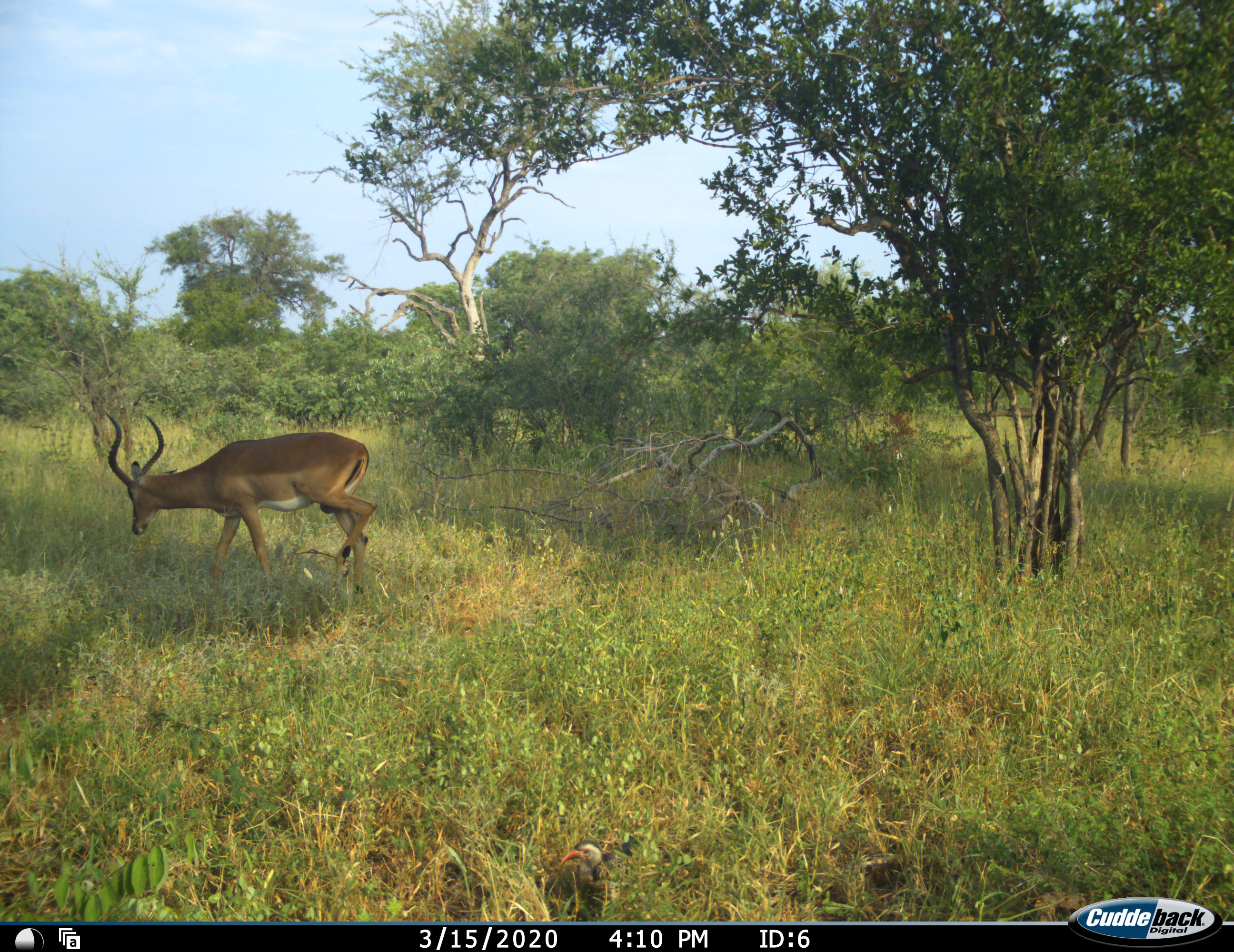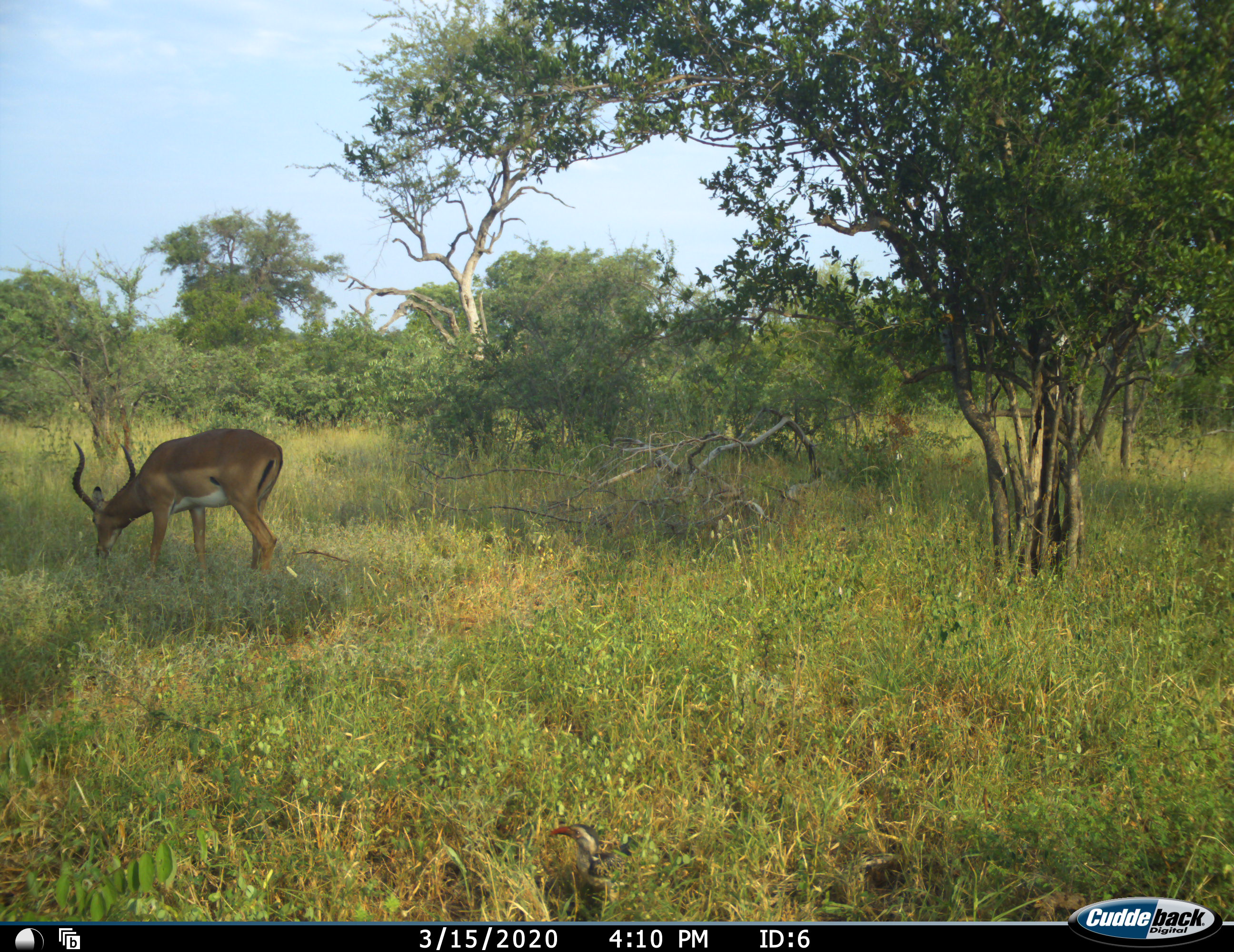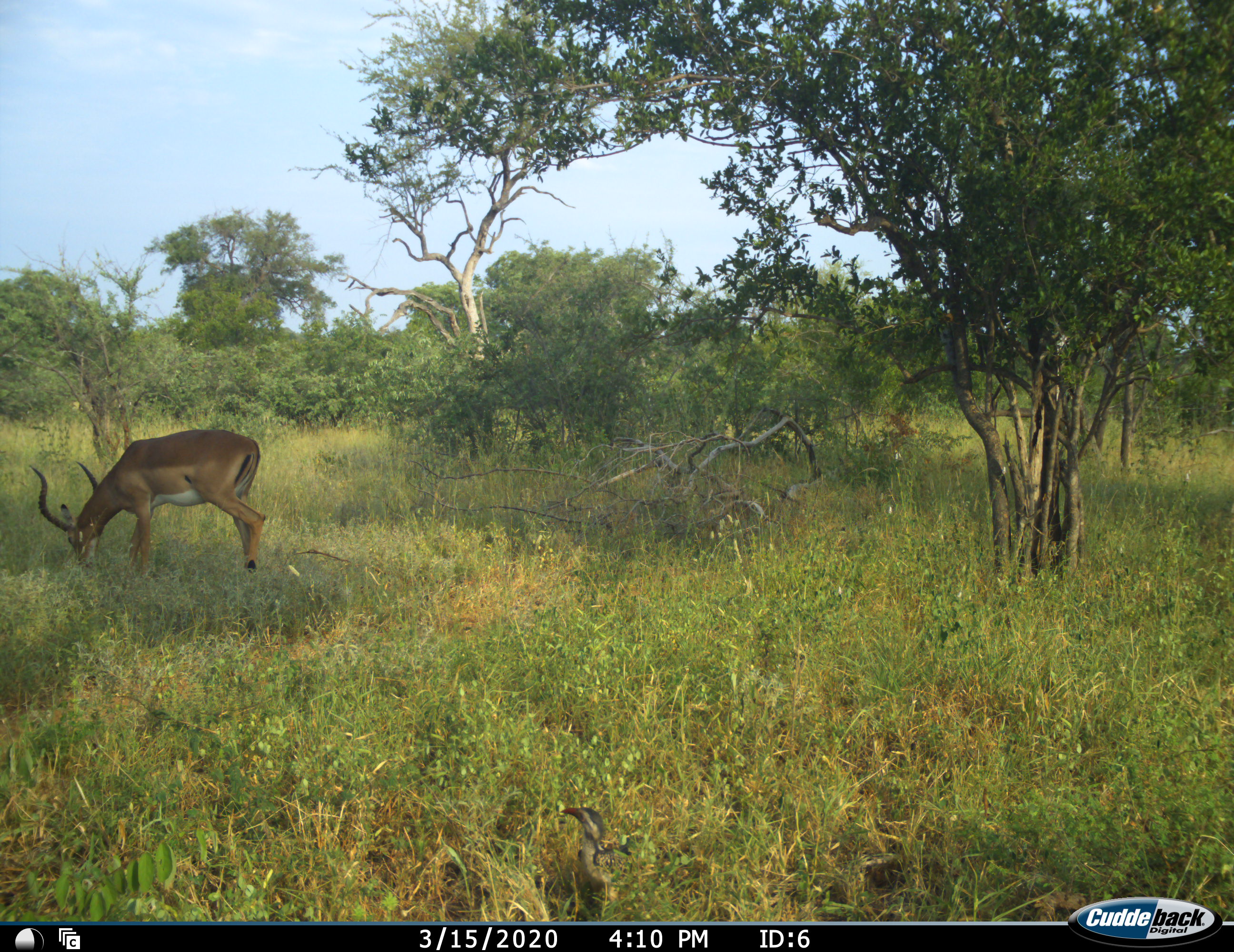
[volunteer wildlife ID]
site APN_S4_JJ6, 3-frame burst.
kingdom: Animalia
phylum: Chordata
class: Mammalia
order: Artiodactyla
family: Bovidae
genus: Aepyceros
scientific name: Aepyceros melampus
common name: impala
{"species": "impala (Aepyceros melampus)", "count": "1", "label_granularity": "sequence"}